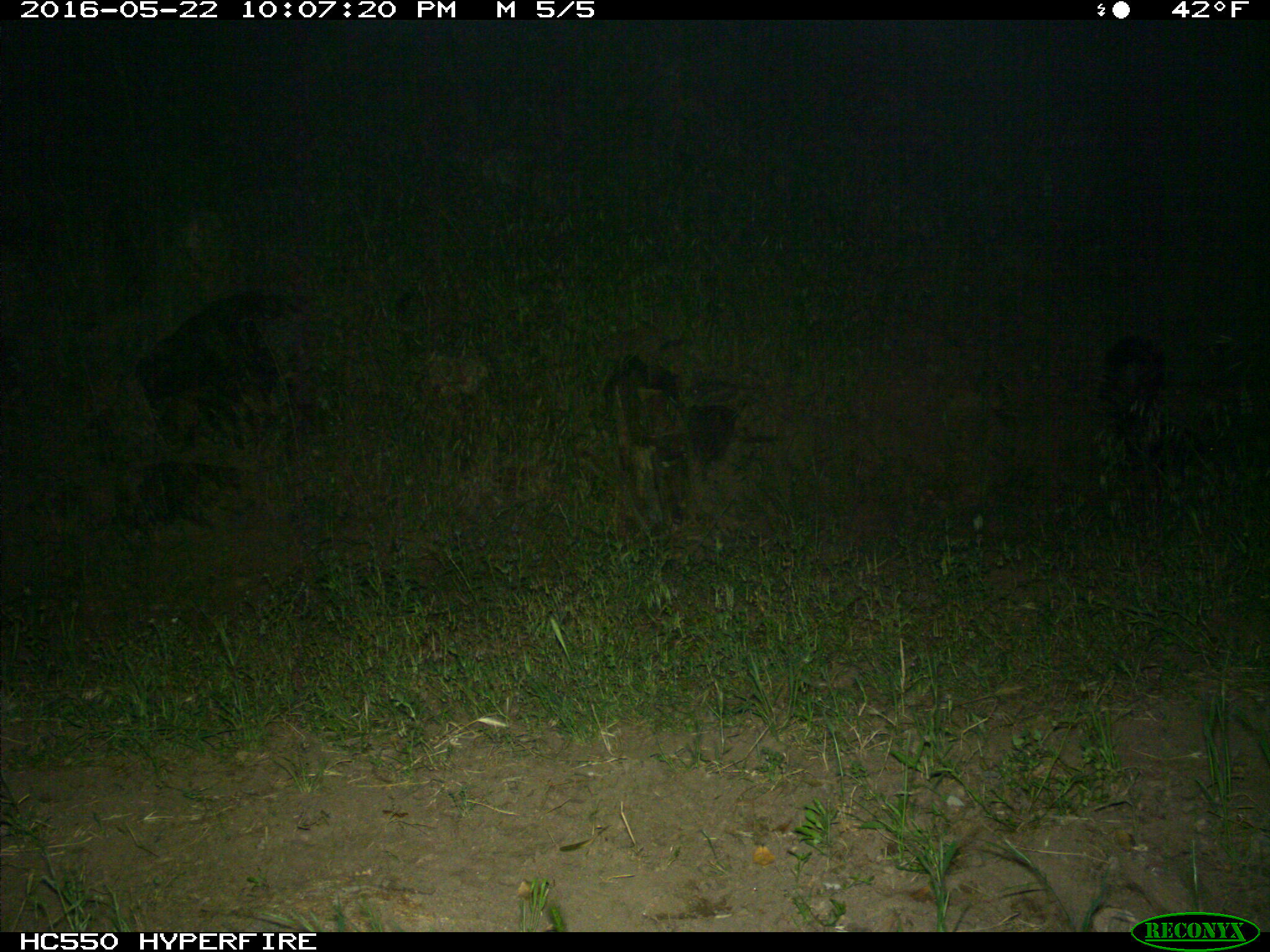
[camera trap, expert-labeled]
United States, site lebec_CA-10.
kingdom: Animalia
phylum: Chordata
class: Mammalia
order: Carnivora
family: Mephitidae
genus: Mephitis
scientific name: Mephitis mephitis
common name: striped skunk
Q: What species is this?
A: Mephitis mephitis (striped skunk).